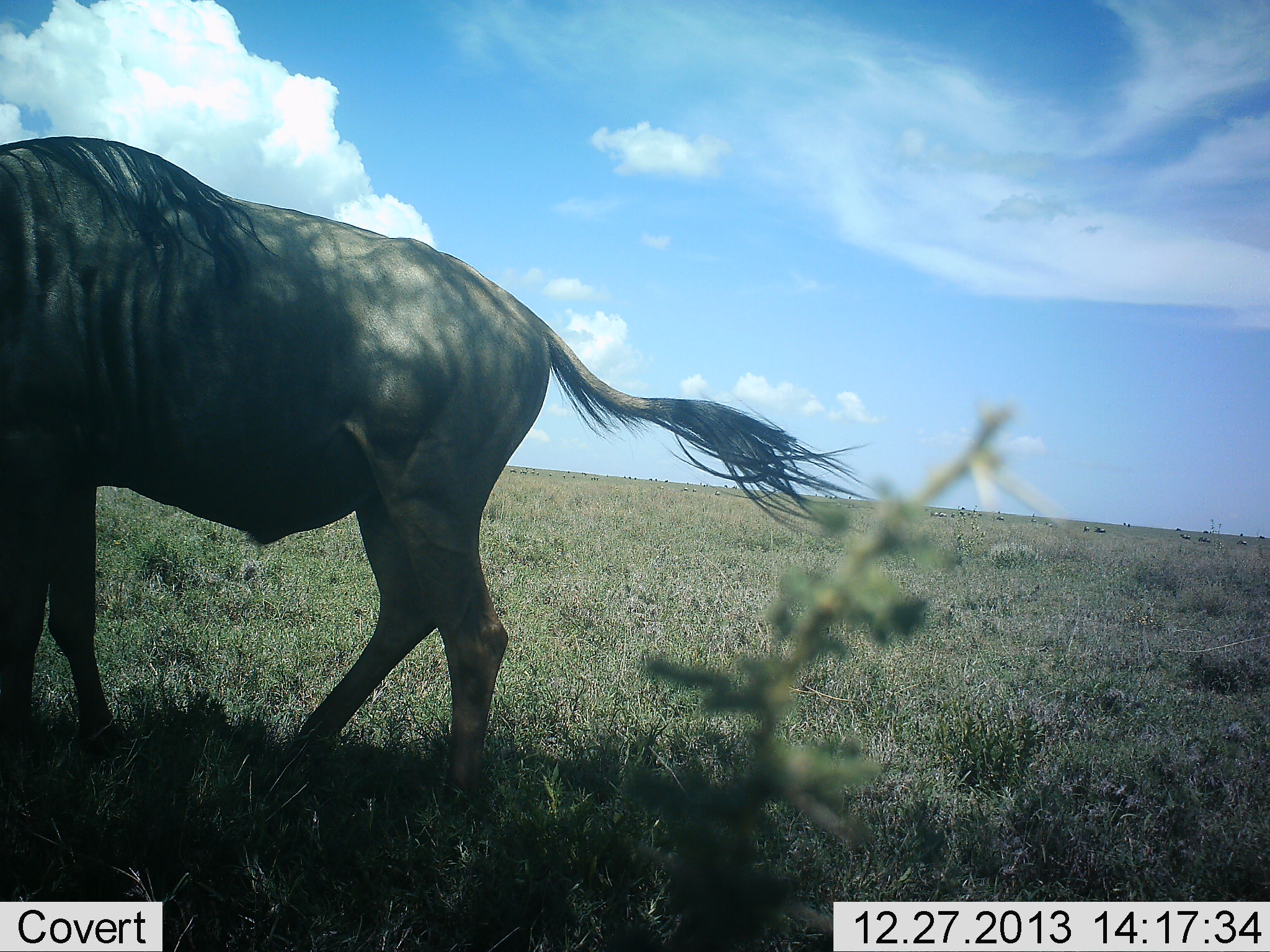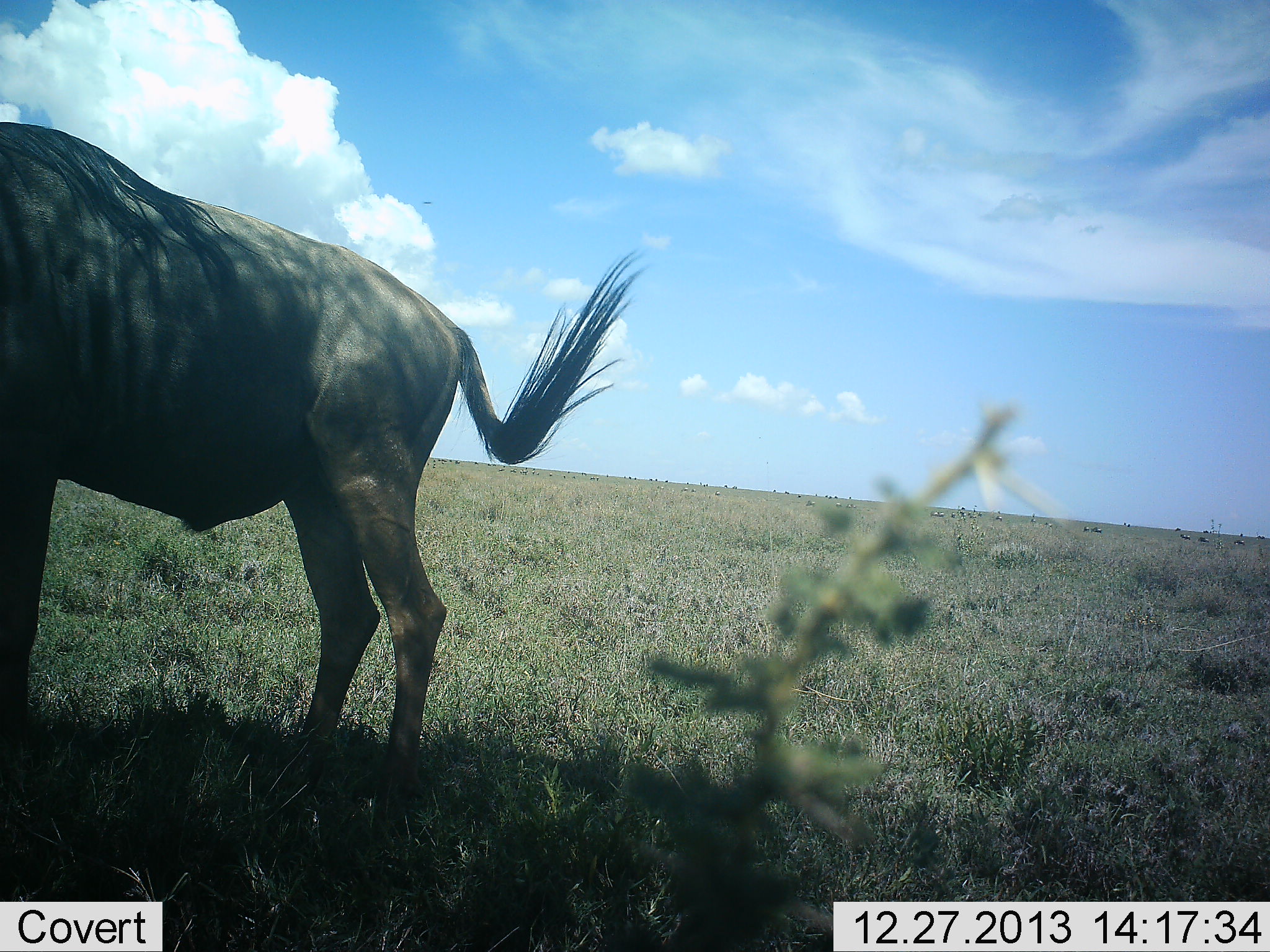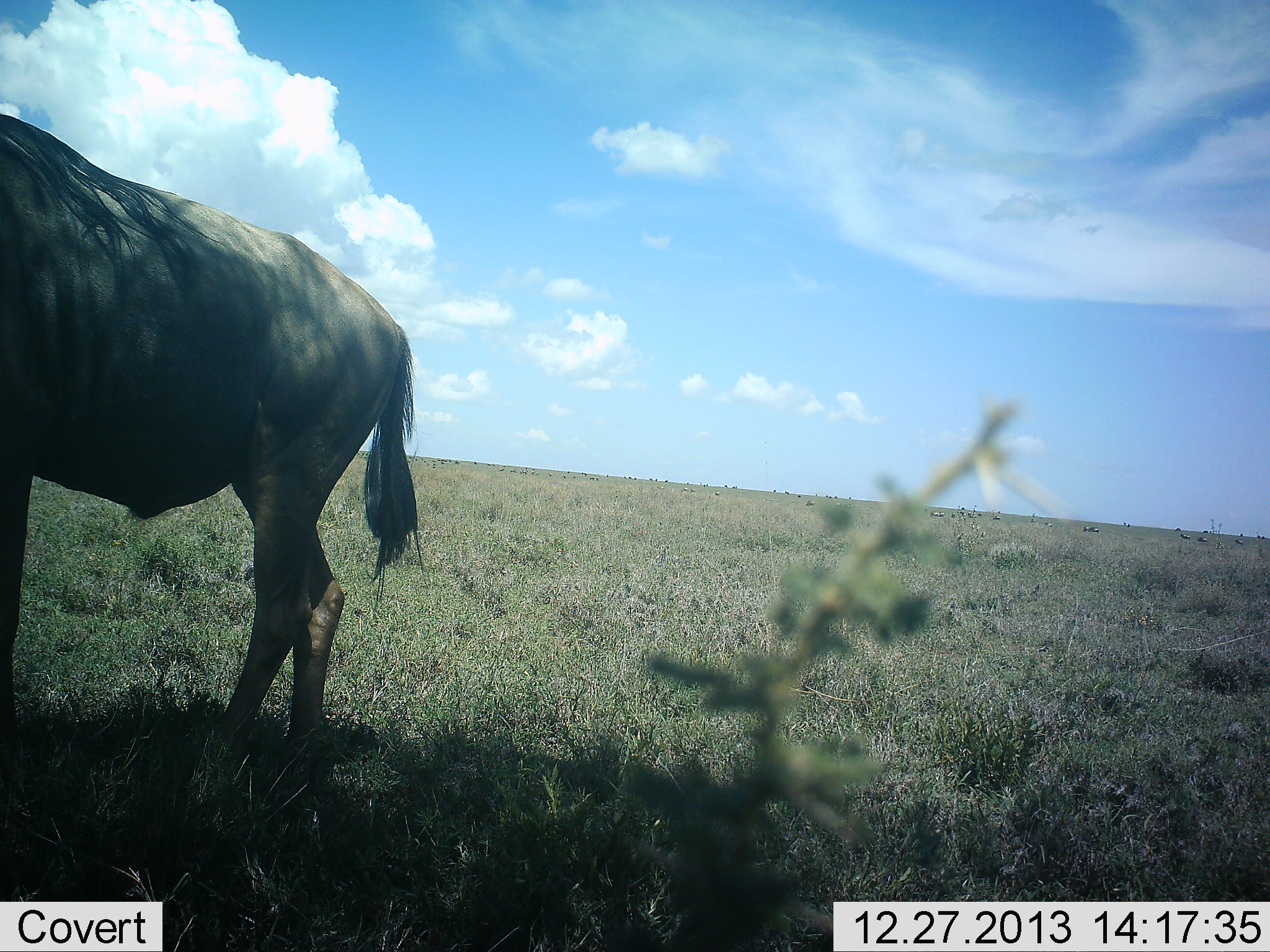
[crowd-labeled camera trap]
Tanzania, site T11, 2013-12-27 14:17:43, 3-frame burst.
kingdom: Animalia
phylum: Chordata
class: Mammalia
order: Artiodactyla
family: Bovidae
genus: Connochaetes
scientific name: Connochaetes taurinus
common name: blue wildebeest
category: wildebeest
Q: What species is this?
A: Wildebeest (blue wildebeest) (Connochaetes taurinus).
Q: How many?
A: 10.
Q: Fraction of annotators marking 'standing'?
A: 55%.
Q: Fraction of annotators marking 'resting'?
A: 9%.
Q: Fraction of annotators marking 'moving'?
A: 55%.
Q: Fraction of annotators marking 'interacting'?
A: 0%.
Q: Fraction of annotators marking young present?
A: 0%.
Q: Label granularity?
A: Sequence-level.